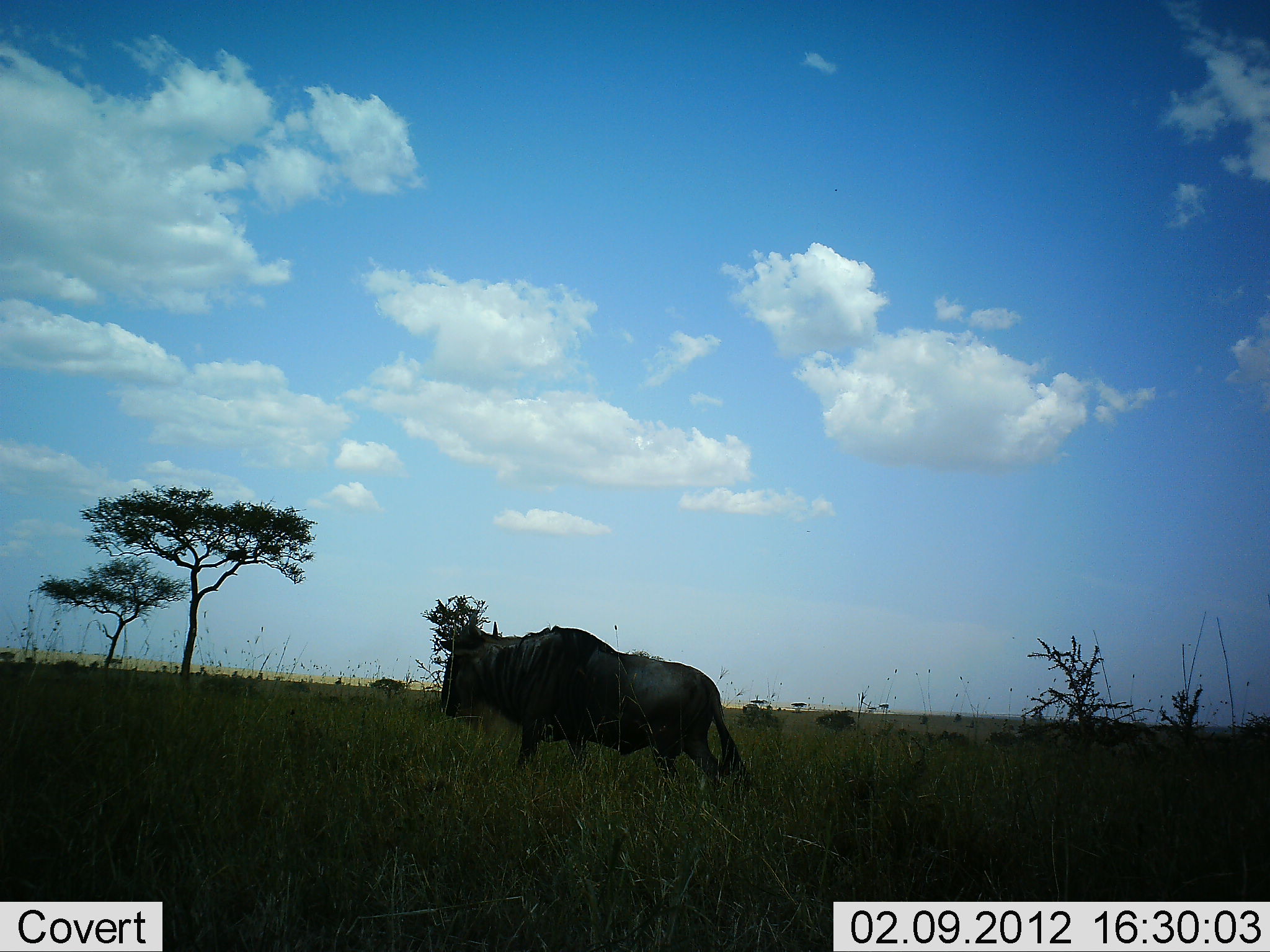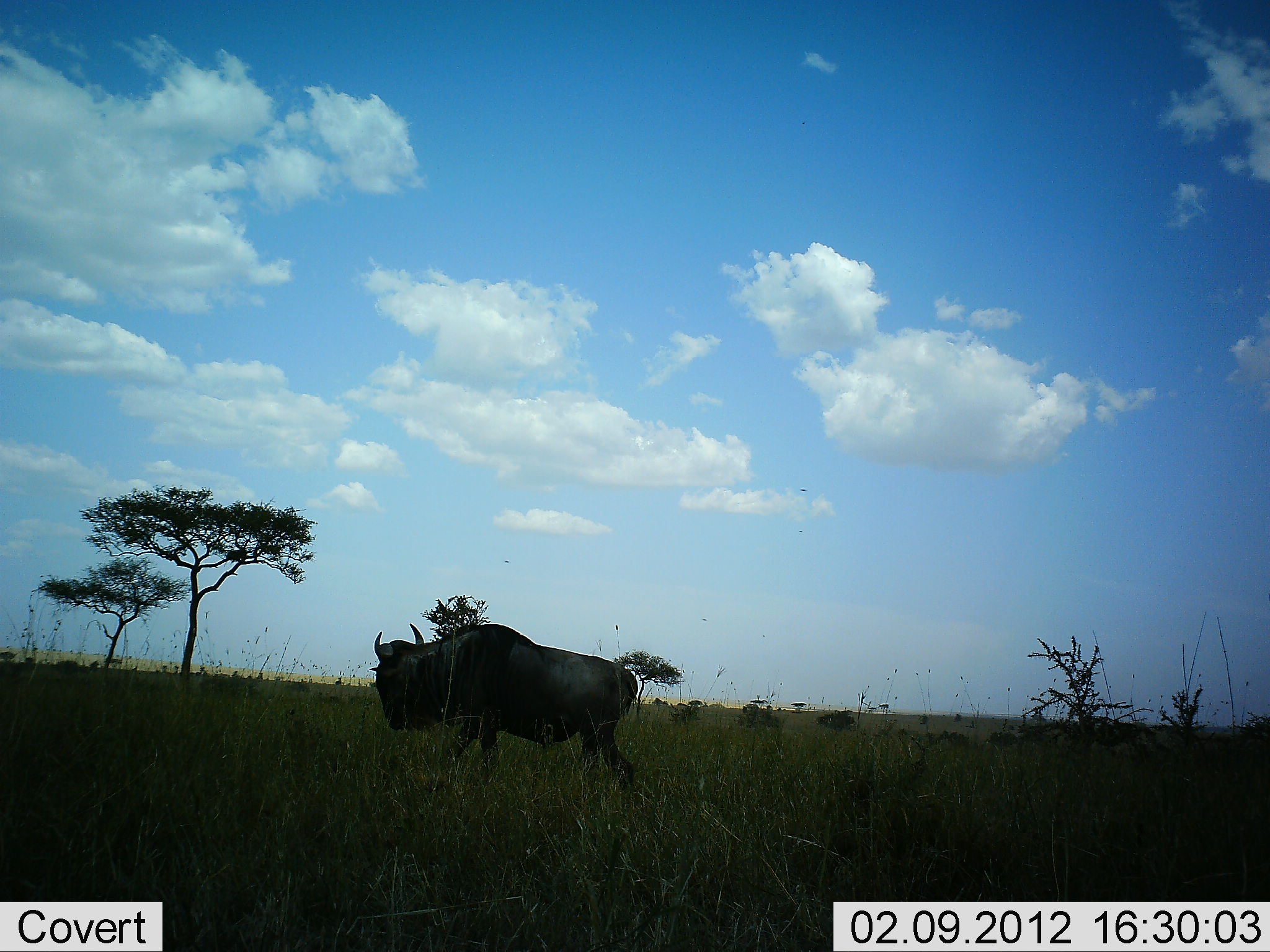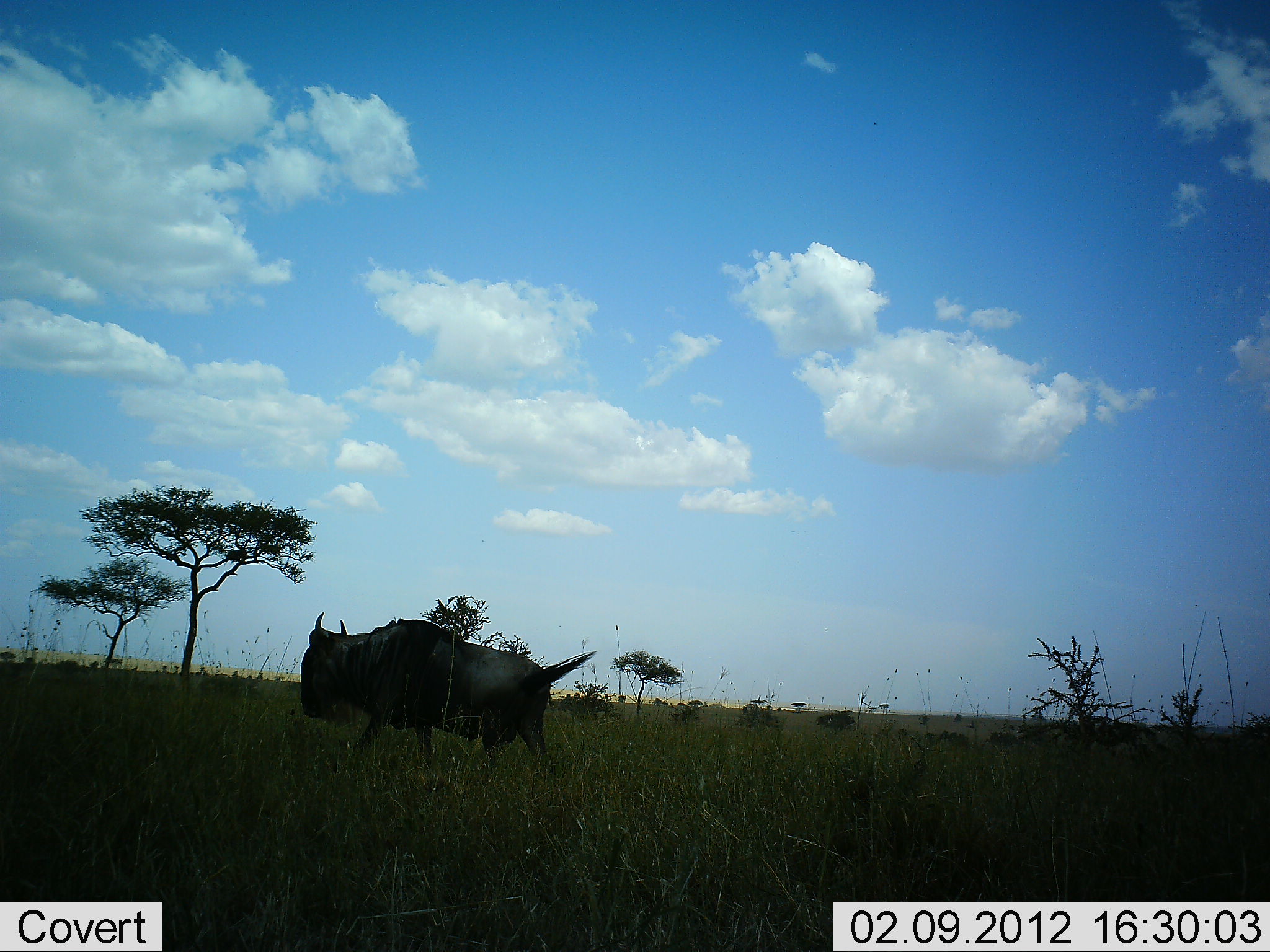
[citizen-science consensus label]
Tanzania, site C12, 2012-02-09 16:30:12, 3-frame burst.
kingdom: Animalia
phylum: Chordata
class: Mammalia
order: Artiodactyla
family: Bovidae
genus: Connochaetes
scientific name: Connochaetes taurinus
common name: blue wildebeest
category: wildebeest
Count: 1.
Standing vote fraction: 3%.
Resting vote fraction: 0%.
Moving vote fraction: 100%.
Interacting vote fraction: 0%.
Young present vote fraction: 0%.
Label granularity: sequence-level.